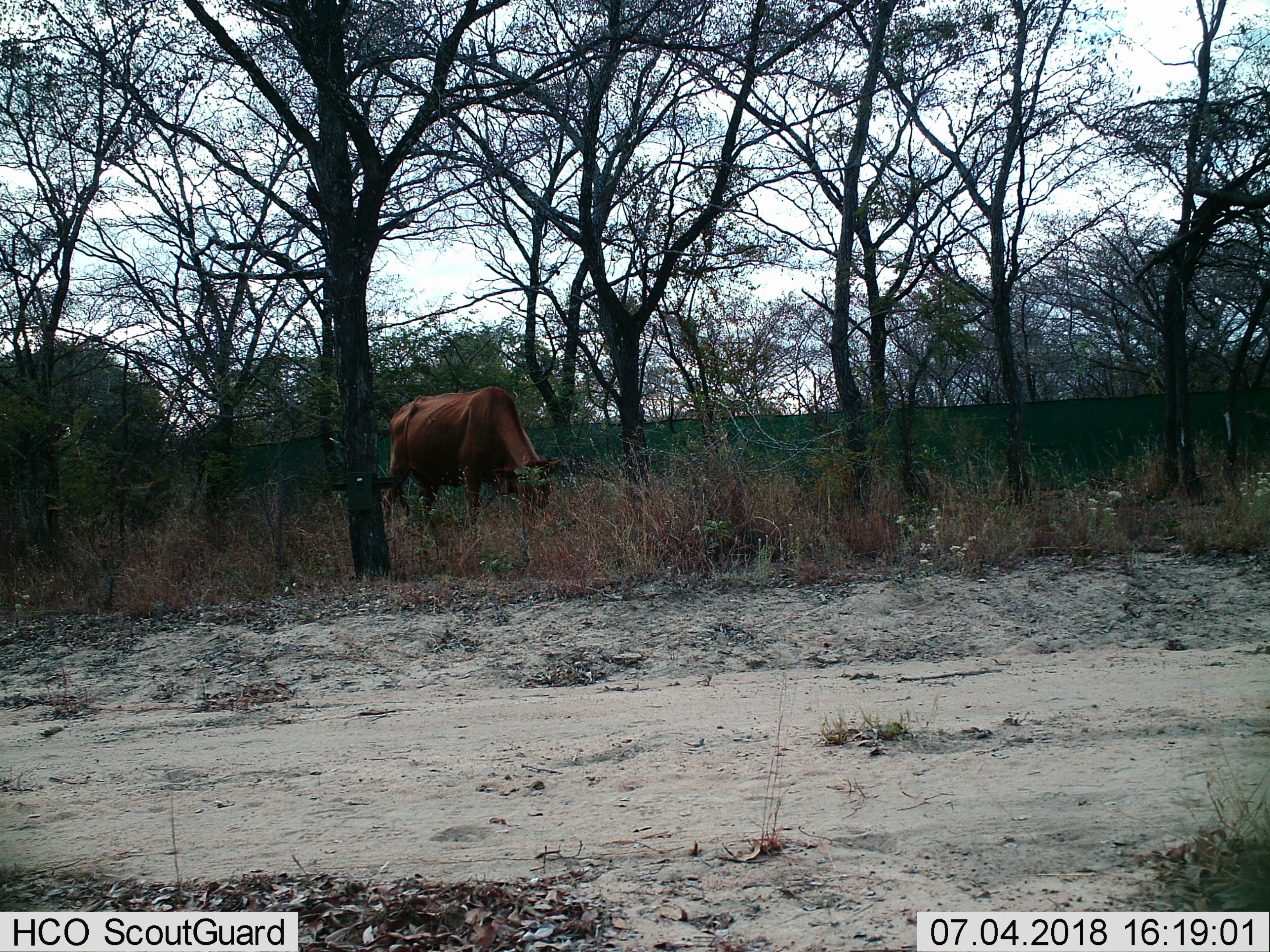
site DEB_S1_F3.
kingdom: Animalia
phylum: Chordata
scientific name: Vertebrata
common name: domestic animal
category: domesticanimal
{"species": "domesticanimal (domestic animal) (Vertebrata)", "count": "1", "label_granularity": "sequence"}